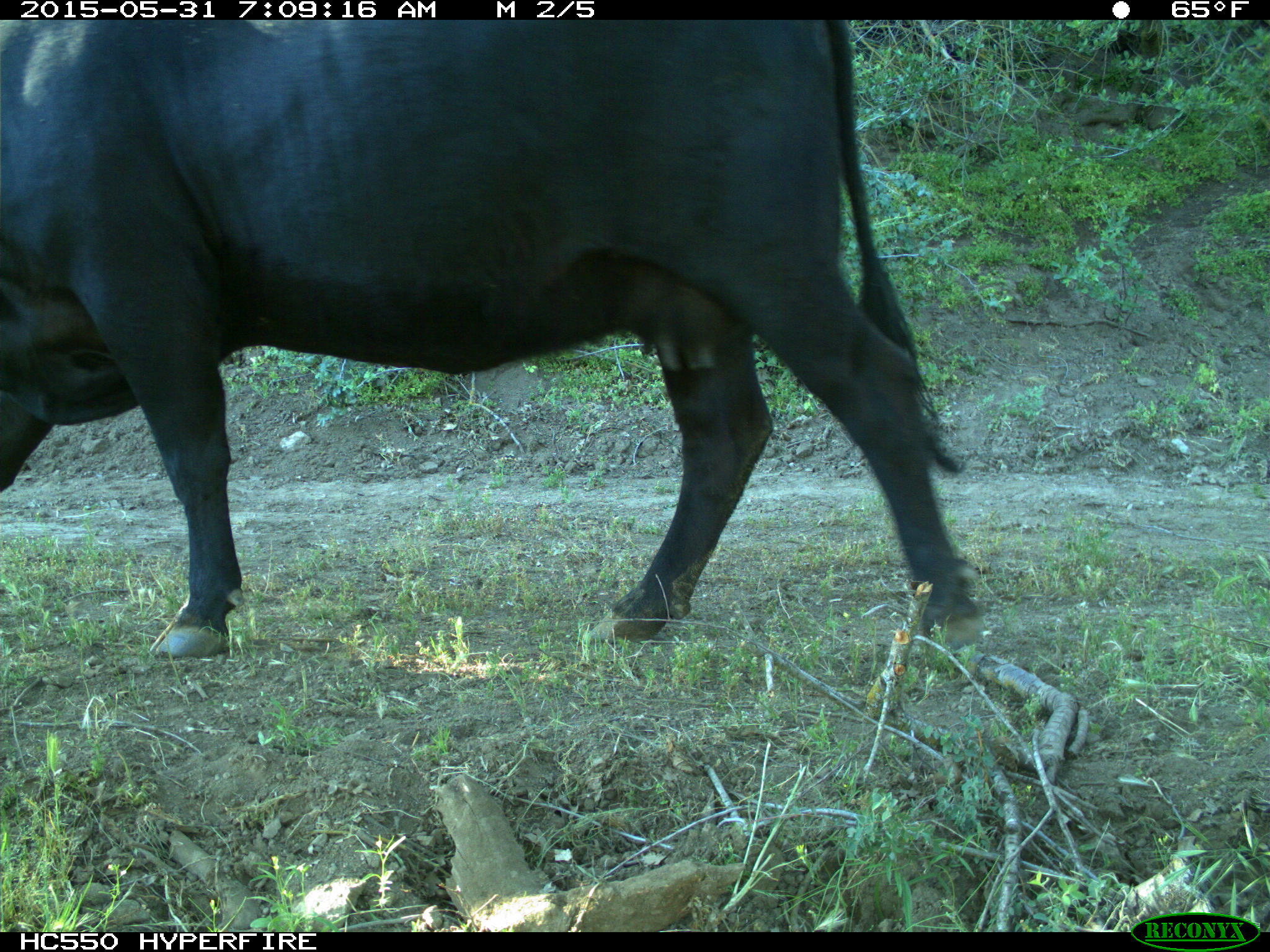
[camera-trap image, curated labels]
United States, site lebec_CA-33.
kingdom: Animalia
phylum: Chordata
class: Mammalia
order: Artiodactyla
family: Bovidae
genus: Bos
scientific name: Bos taurus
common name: domestic cow